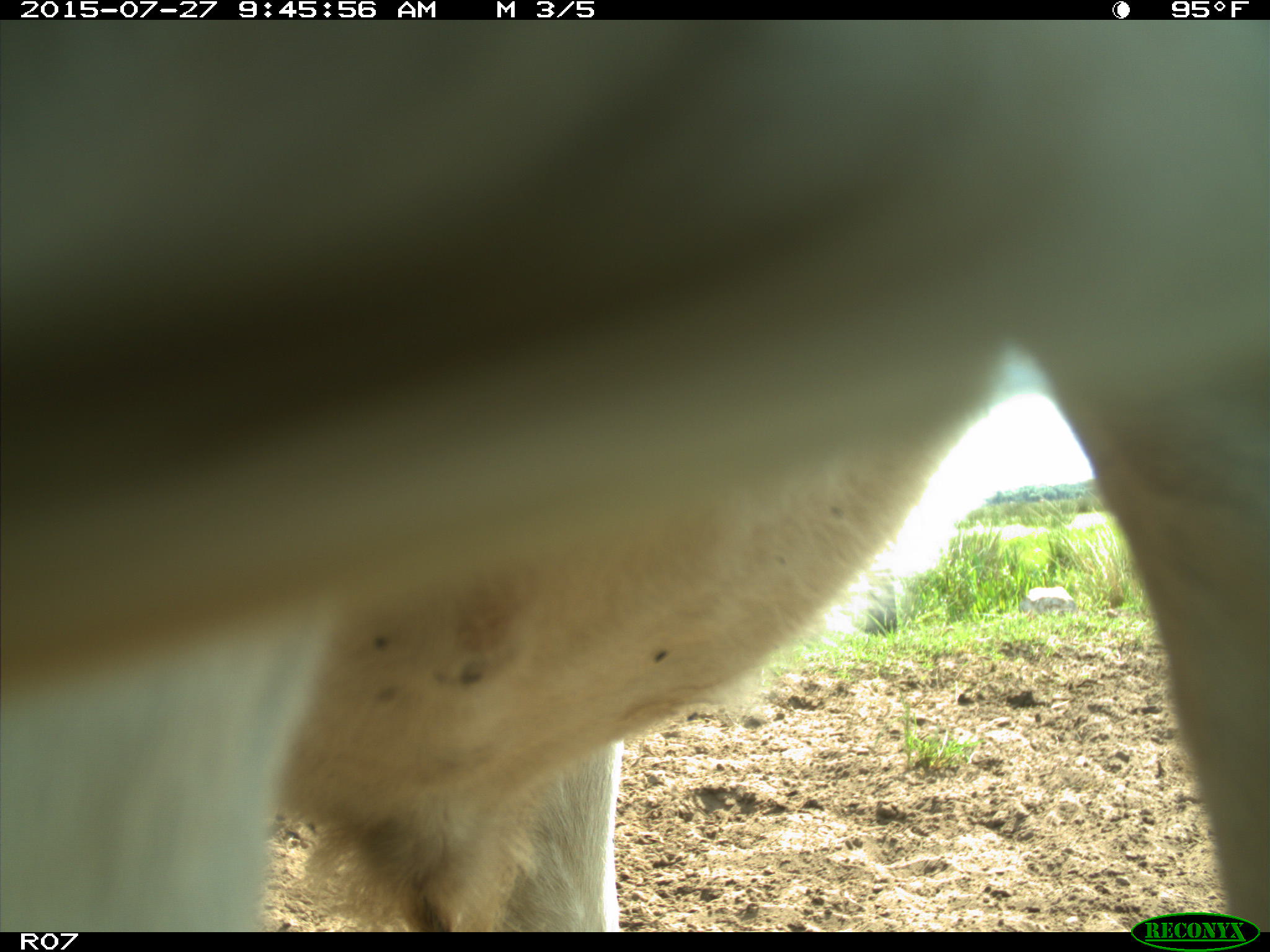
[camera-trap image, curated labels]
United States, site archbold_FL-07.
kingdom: Animalia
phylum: Chordata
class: Mammalia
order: Artiodactyla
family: Bovidae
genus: Bos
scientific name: Bos taurus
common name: domestic cow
Bos taurus (domestic cow).